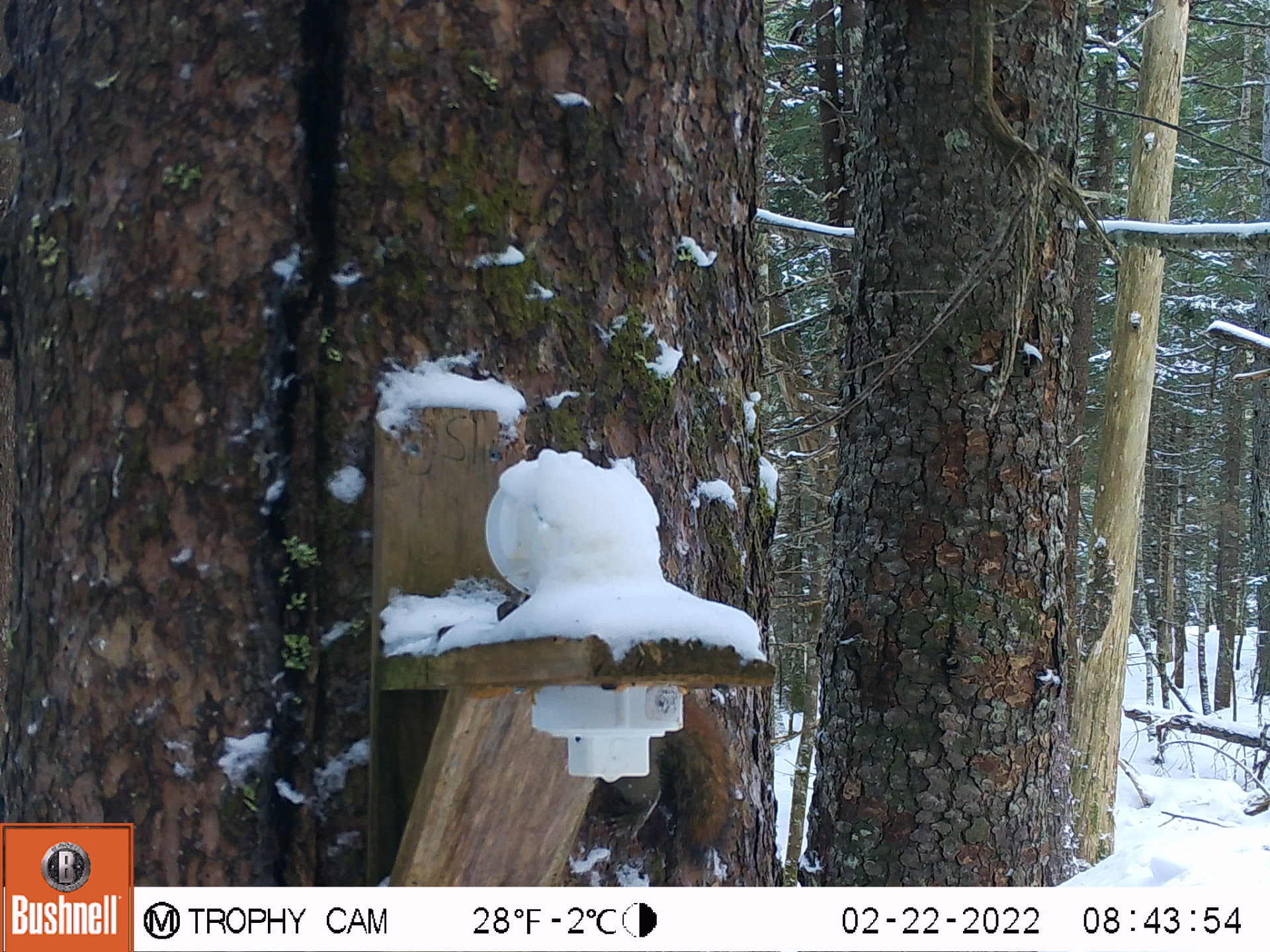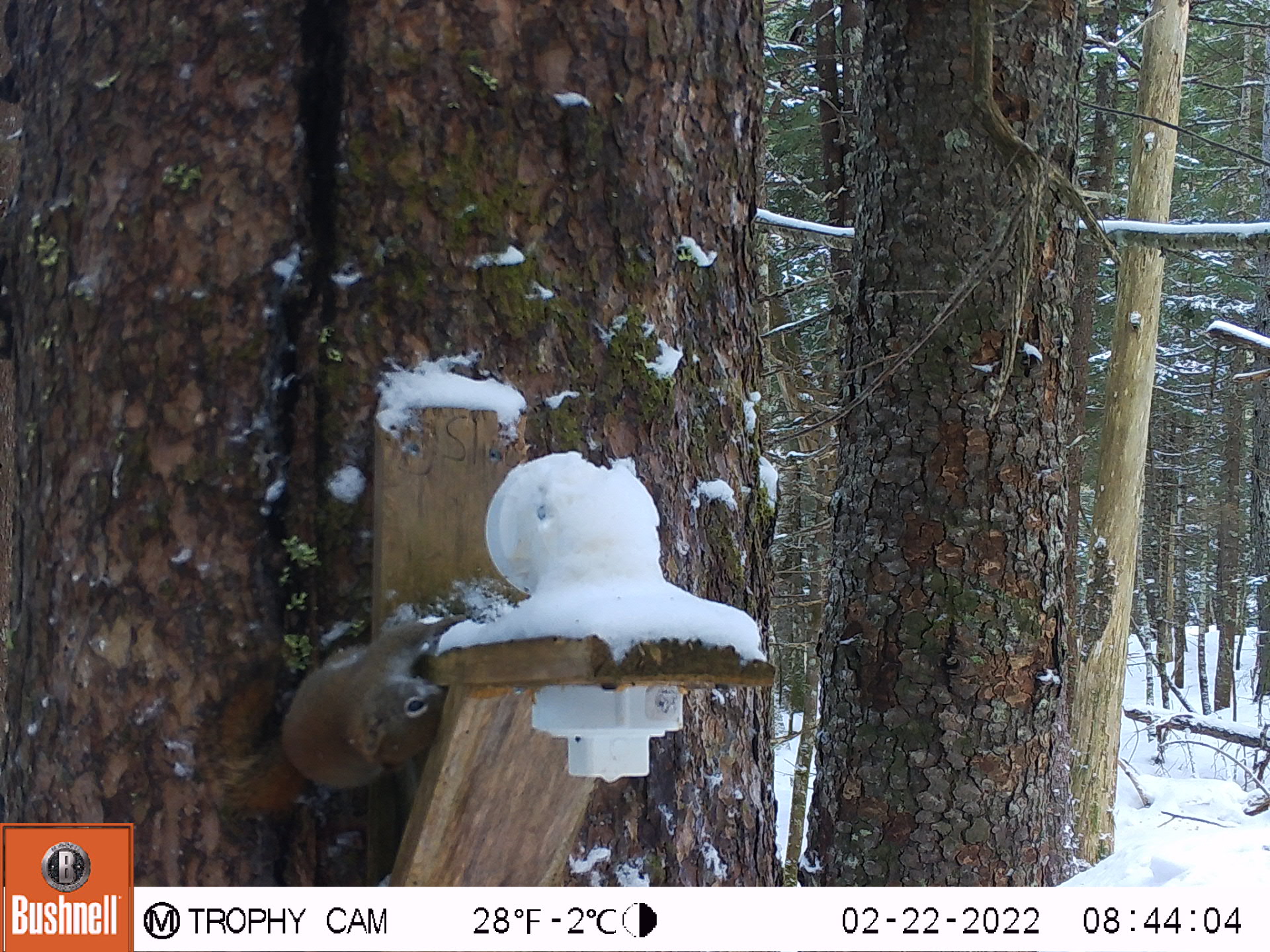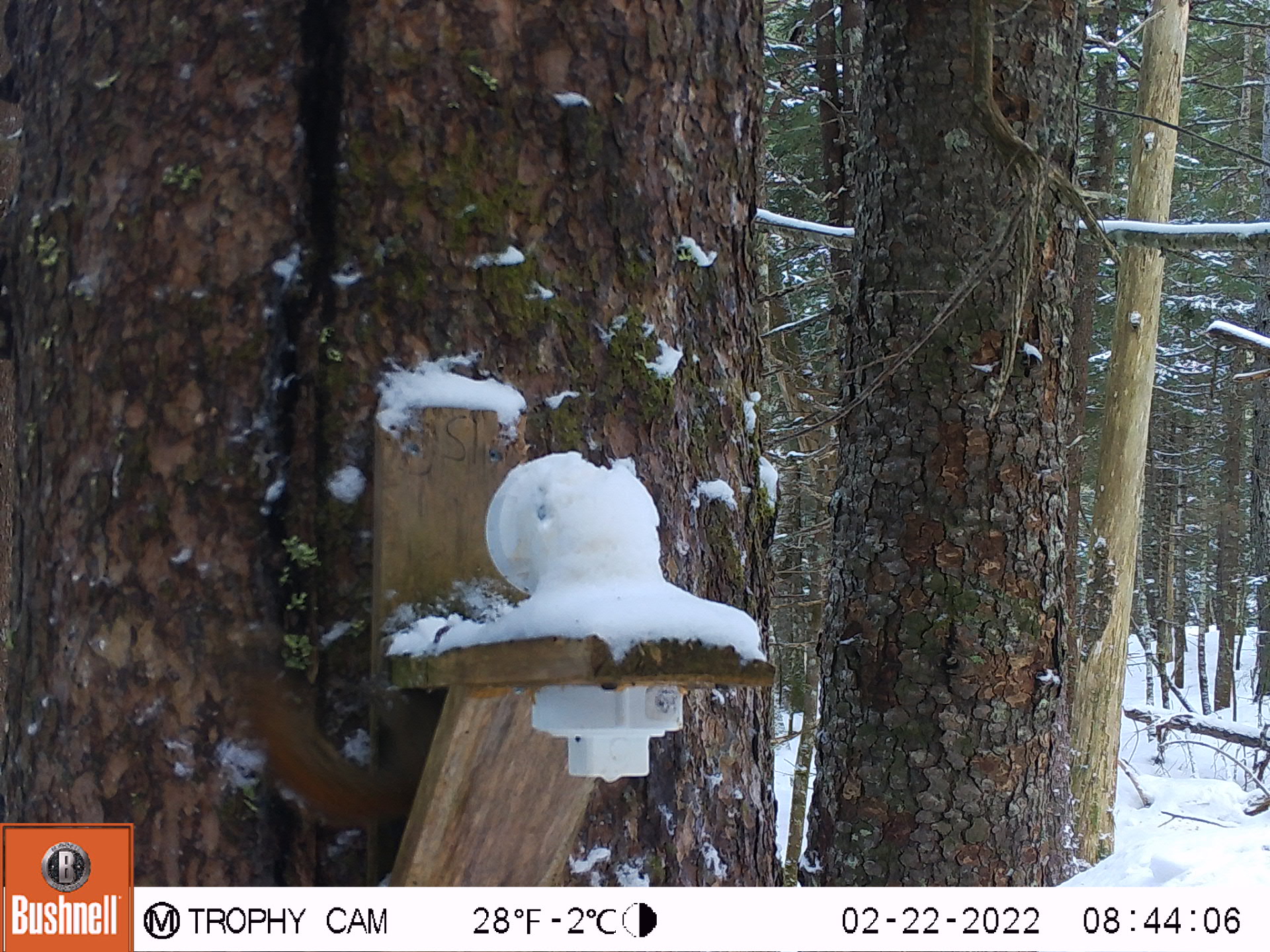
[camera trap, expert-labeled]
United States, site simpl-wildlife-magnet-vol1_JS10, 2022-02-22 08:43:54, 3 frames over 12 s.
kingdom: Animalia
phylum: Chordata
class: Mammalia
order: Rodentia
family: Sciuridae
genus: Tamiasciurus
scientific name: Tamiasciurus hudsonicus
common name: red squirrel